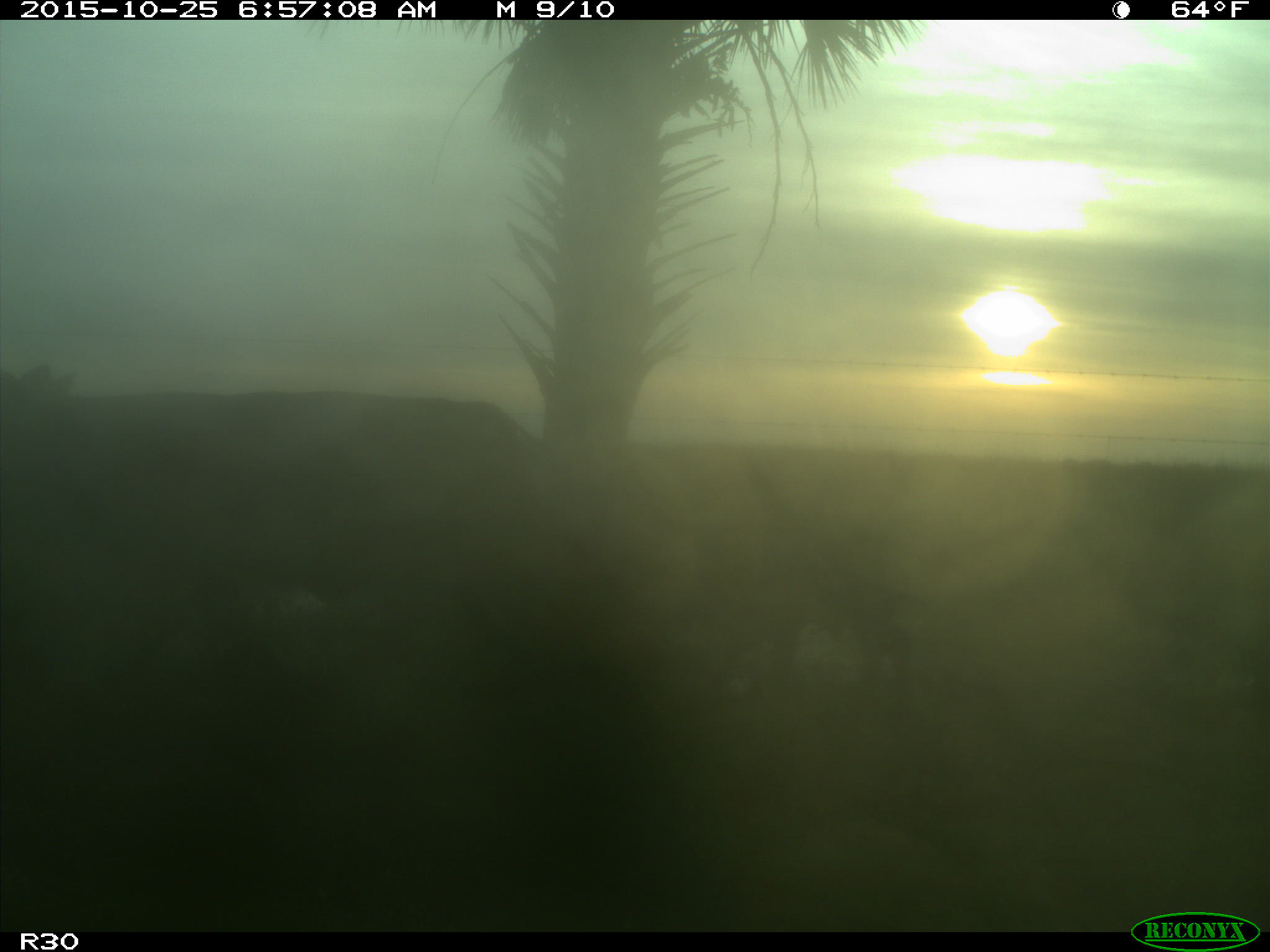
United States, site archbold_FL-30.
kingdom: Animalia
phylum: Chordata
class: Mammalia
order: Artiodactyla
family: Bovidae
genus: Bos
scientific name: Bos taurus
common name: domestic cow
Bos taurus (domestic cow).